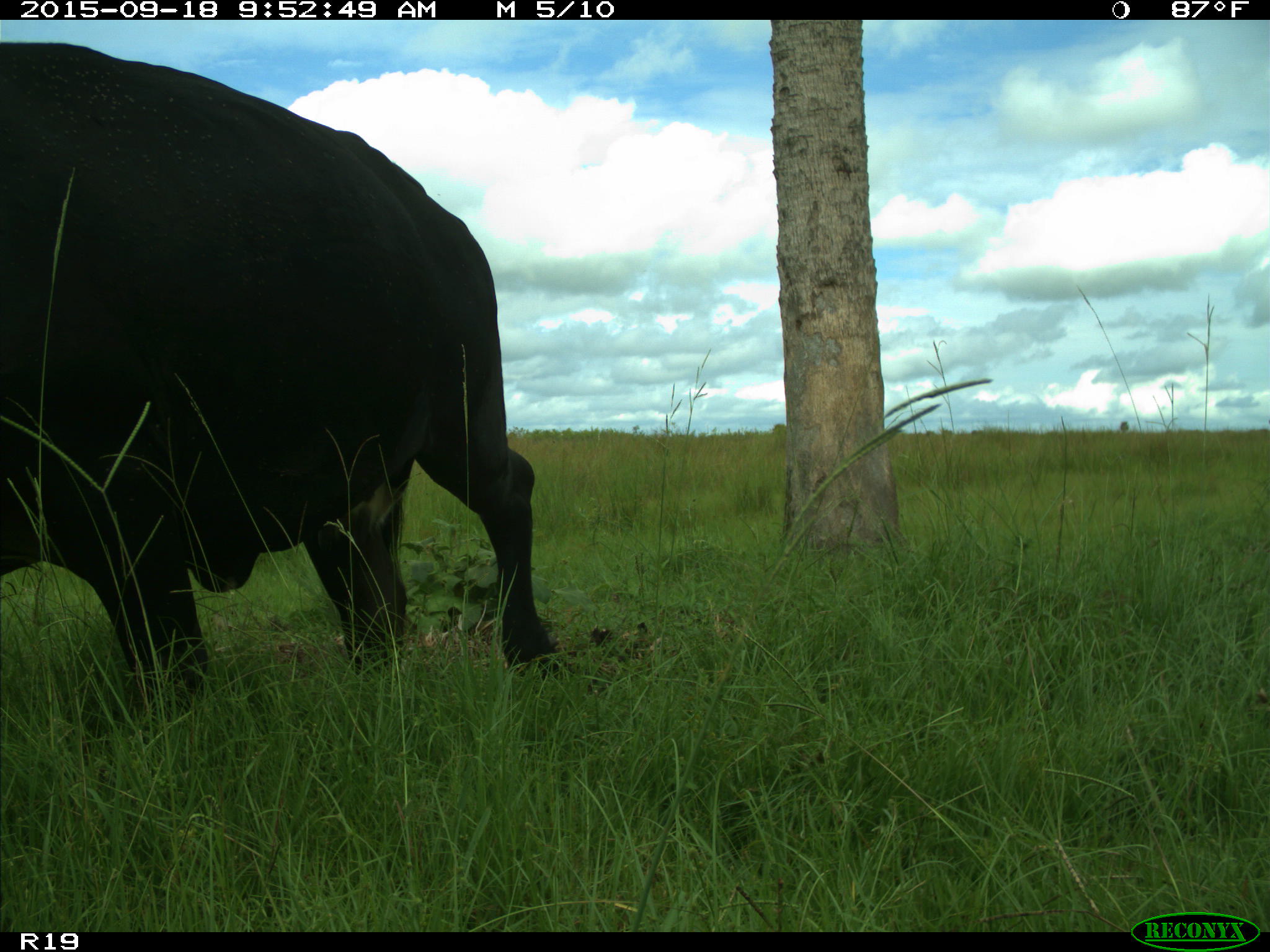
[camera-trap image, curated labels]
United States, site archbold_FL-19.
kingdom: Animalia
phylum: Chordata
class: Mammalia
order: Artiodactyla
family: Bovidae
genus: Bos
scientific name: Bos taurus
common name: domestic cow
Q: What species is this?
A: Bos taurus (domestic cow).